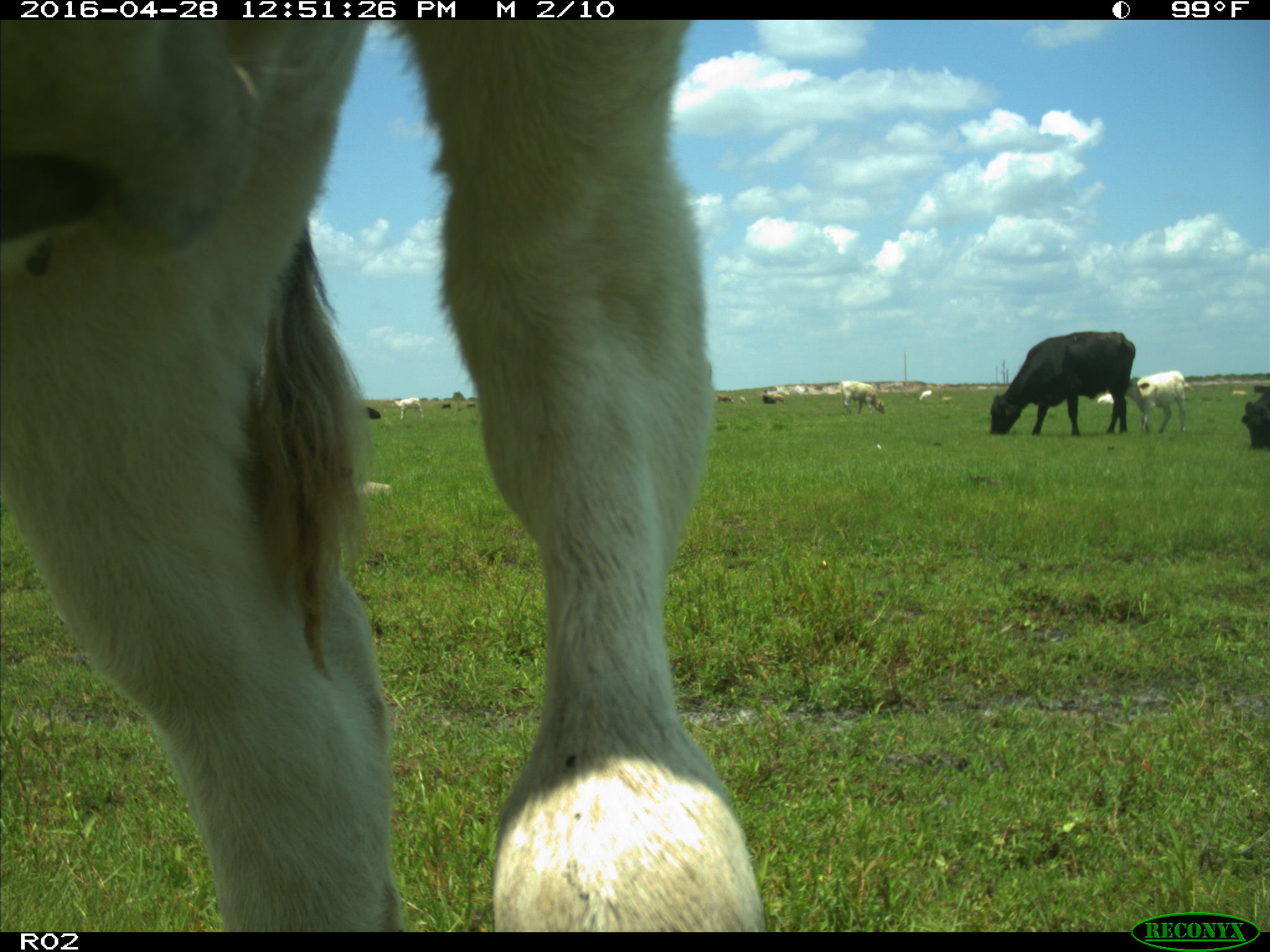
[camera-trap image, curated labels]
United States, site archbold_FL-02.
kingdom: Animalia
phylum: Chordata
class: Mammalia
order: Artiodactyla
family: Bovidae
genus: Bos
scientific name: Bos taurus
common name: domestic cow